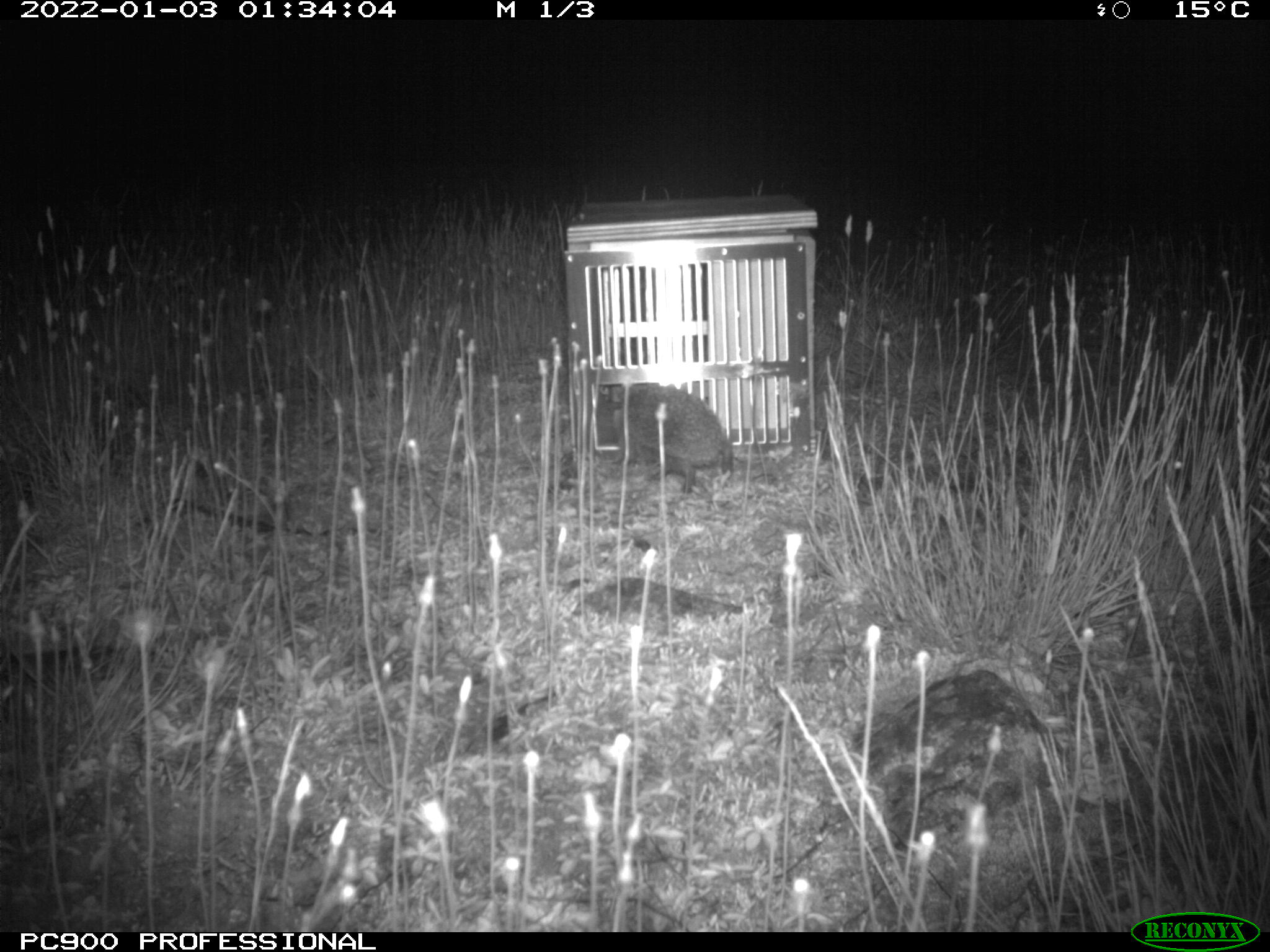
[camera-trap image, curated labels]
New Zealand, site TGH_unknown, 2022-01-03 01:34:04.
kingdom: Animalia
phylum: Chordata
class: Mammalia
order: Eulipotyphla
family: Erinaceidae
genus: Erinaceus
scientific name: Erinaceus europaeus europaeus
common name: european hedgehog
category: hedgehog